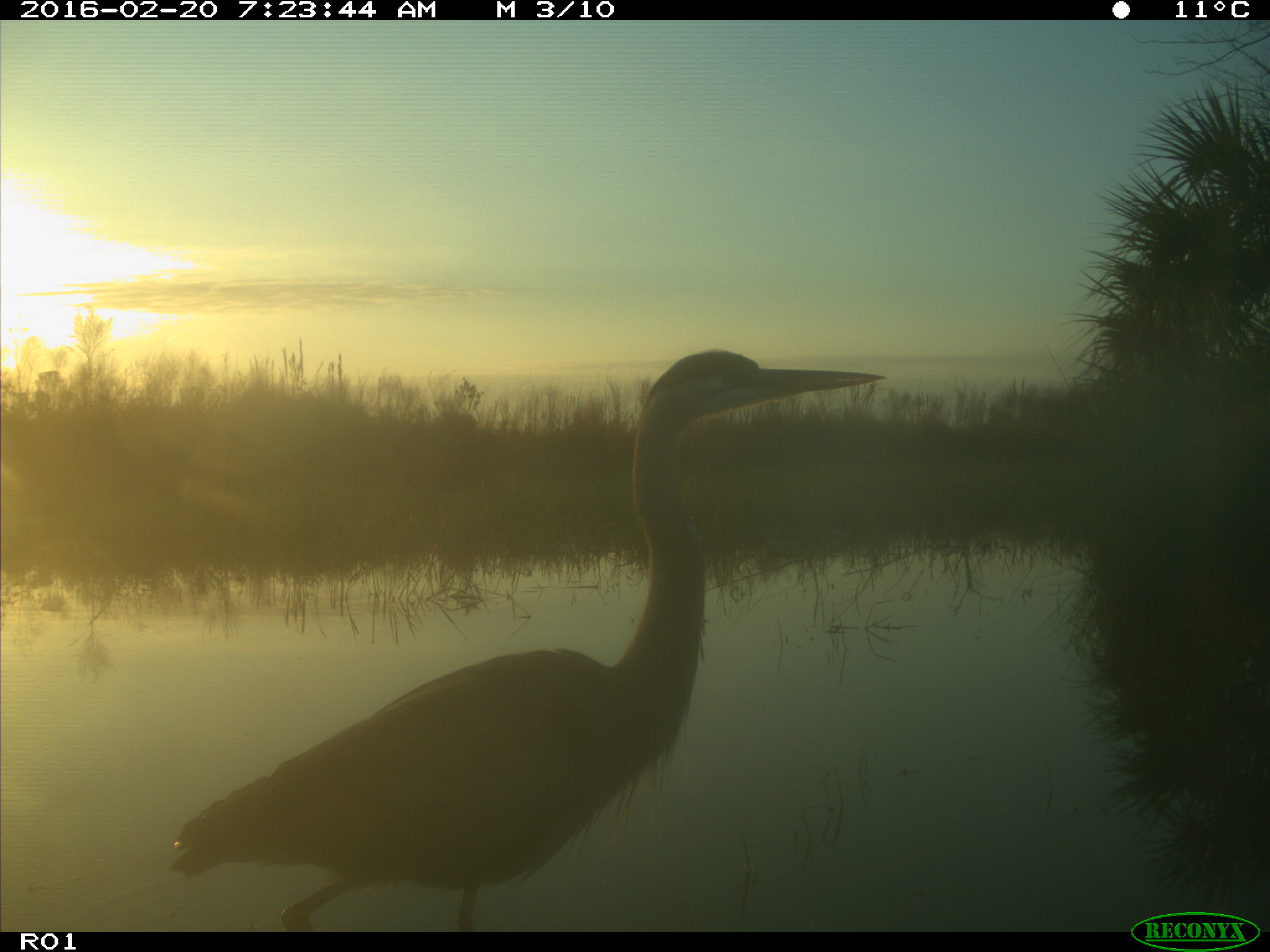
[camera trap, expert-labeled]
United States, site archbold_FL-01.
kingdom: Animalia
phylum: Chordata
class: Aves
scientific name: Aves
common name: birds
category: unidentified bird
Unidentified bird (birds) (Aves).